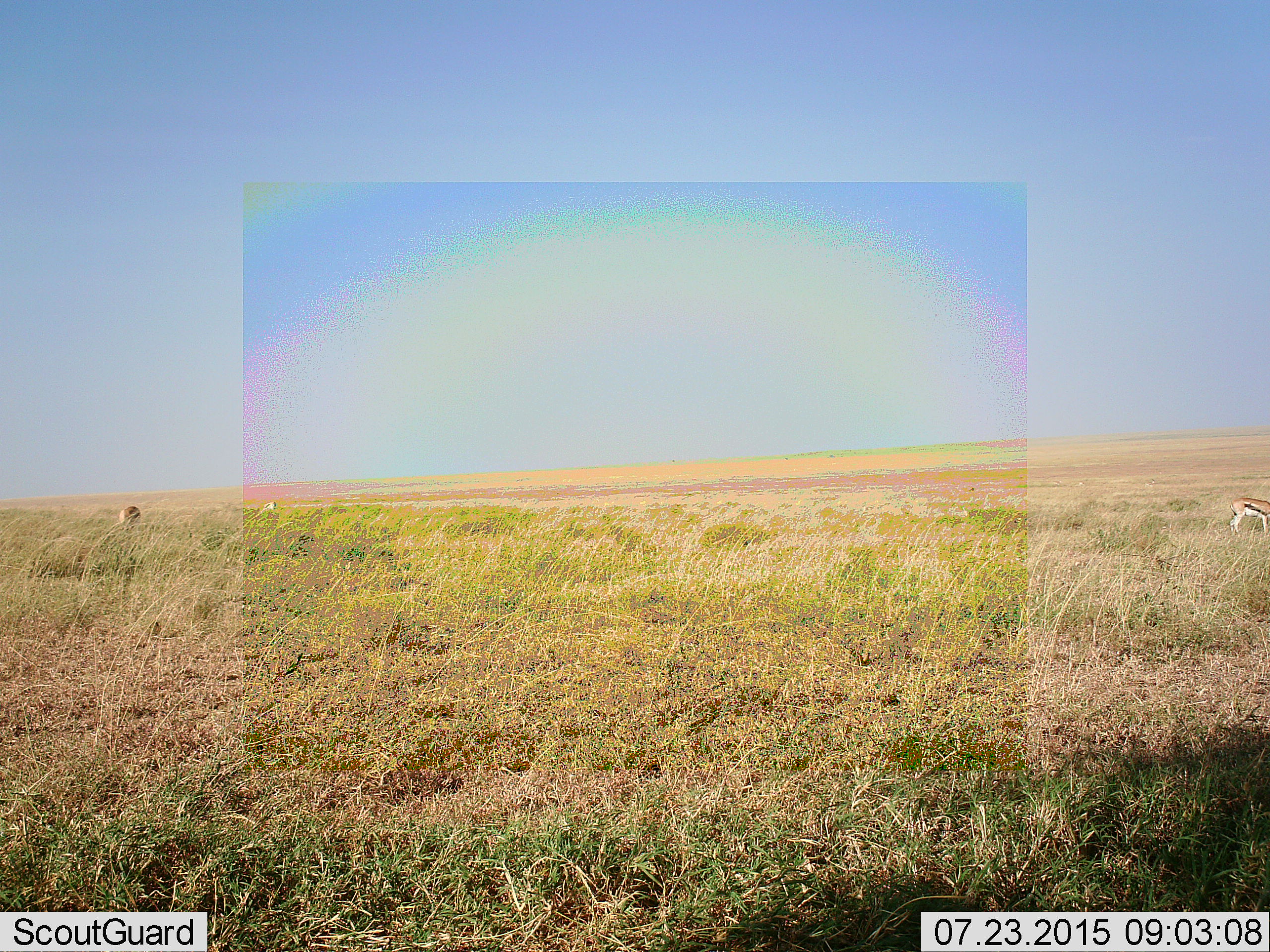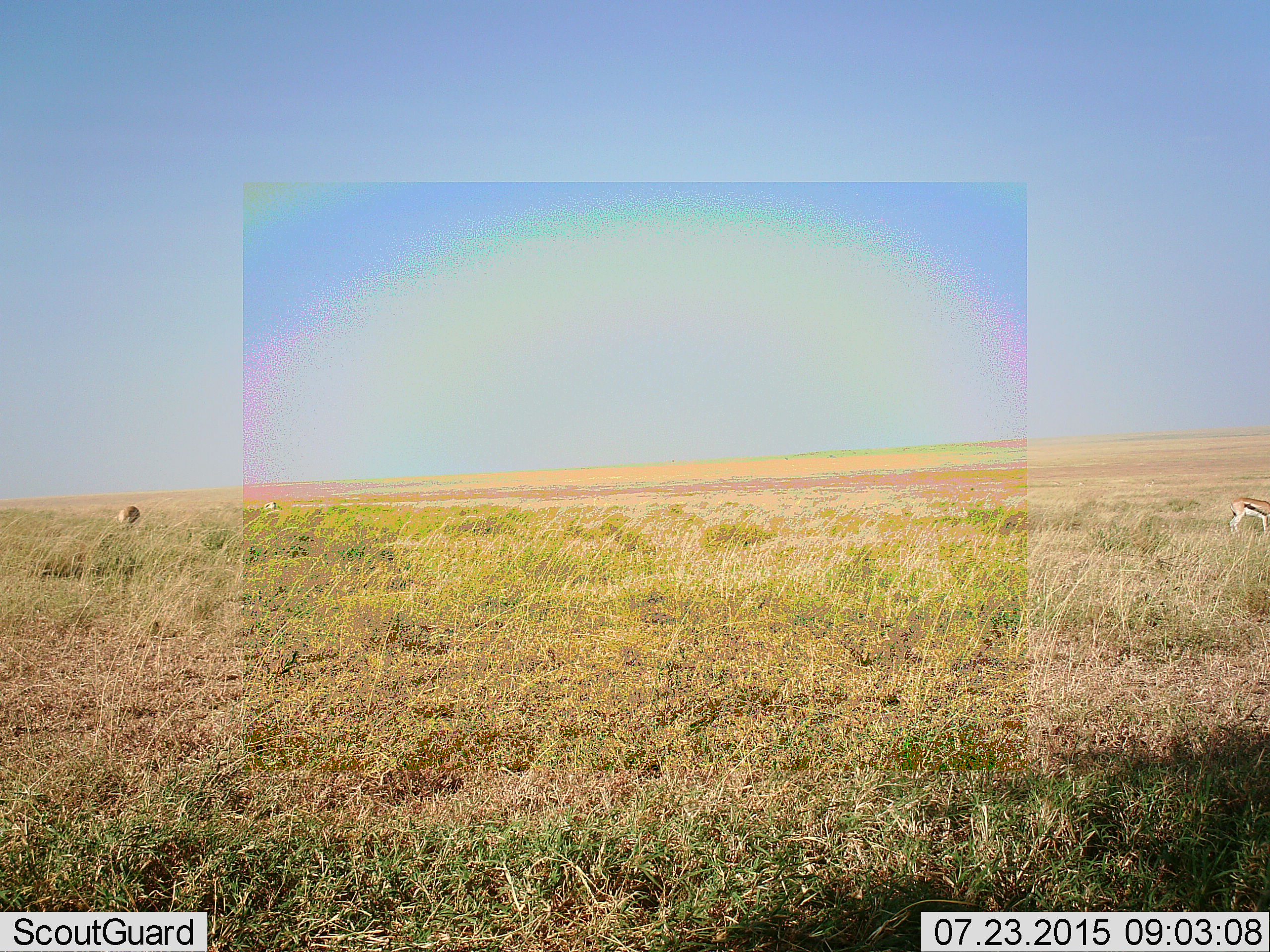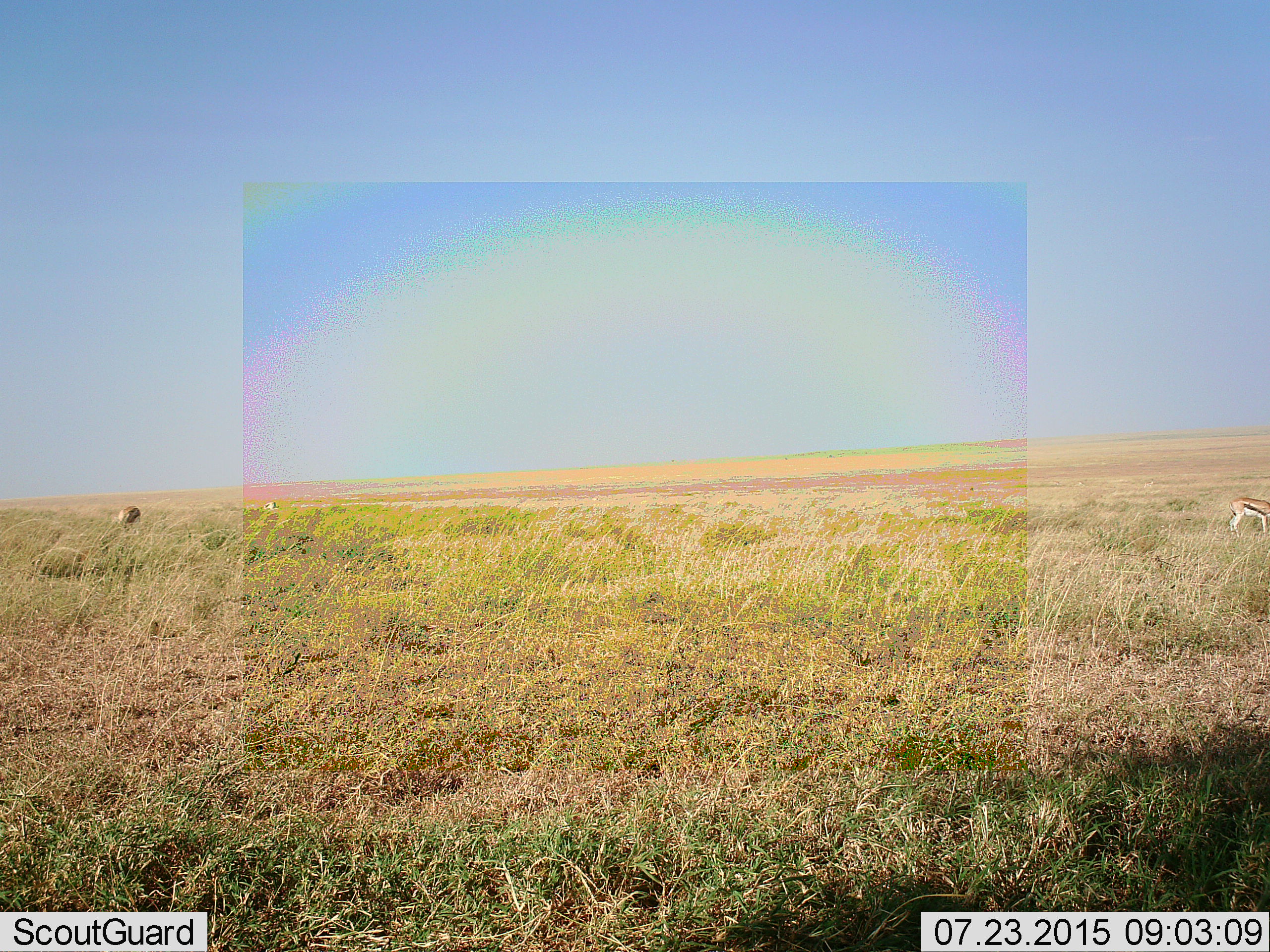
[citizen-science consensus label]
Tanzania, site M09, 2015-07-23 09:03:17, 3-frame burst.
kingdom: Animalia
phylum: Chordata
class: Mammalia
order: Artiodactyla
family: Bovidae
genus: Eudorcas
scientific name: Eudorcas thomsonii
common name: thomson's gazelle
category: gazellethomsons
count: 3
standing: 60%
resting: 0%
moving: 0%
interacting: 0%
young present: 0%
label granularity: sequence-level